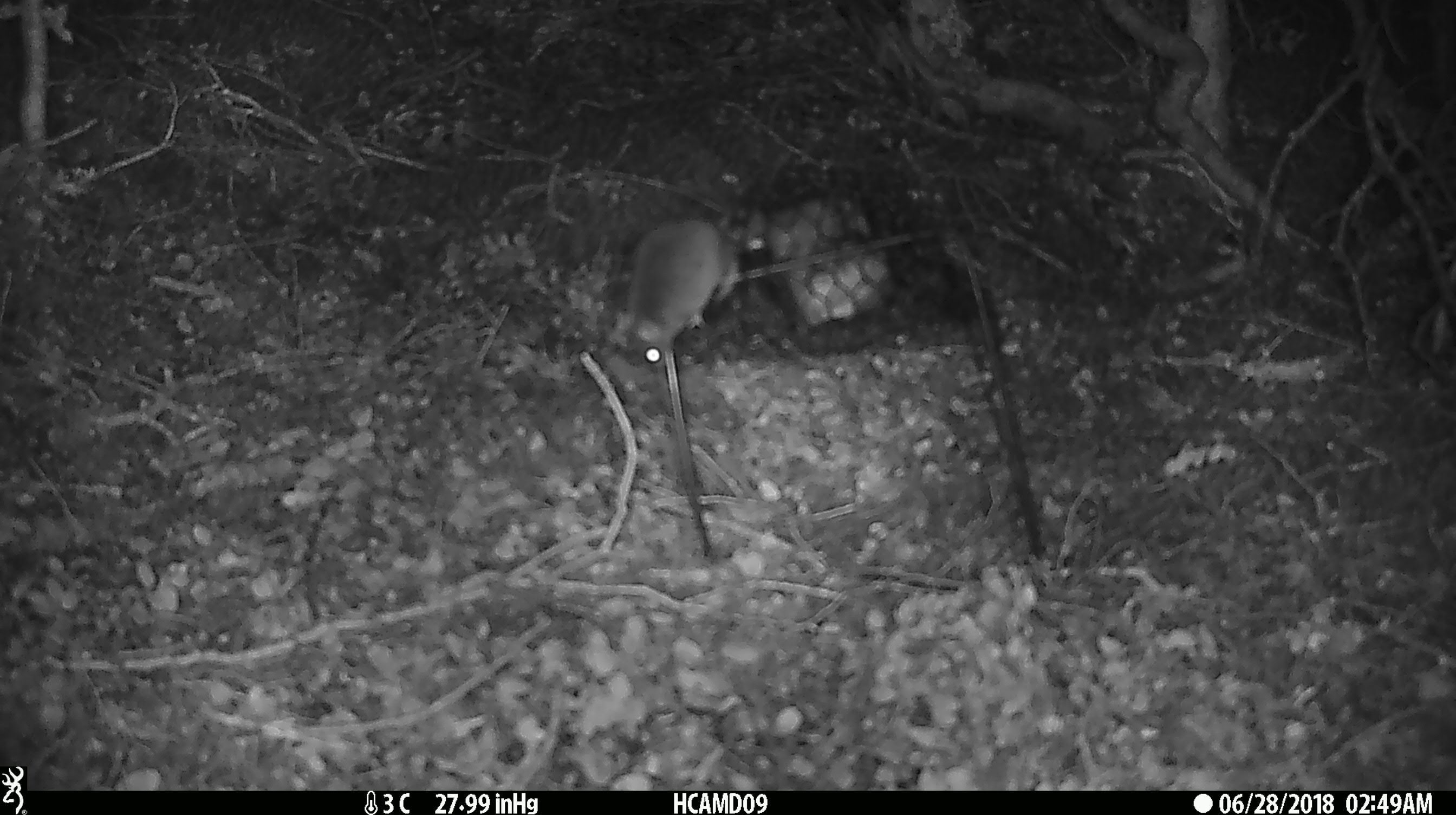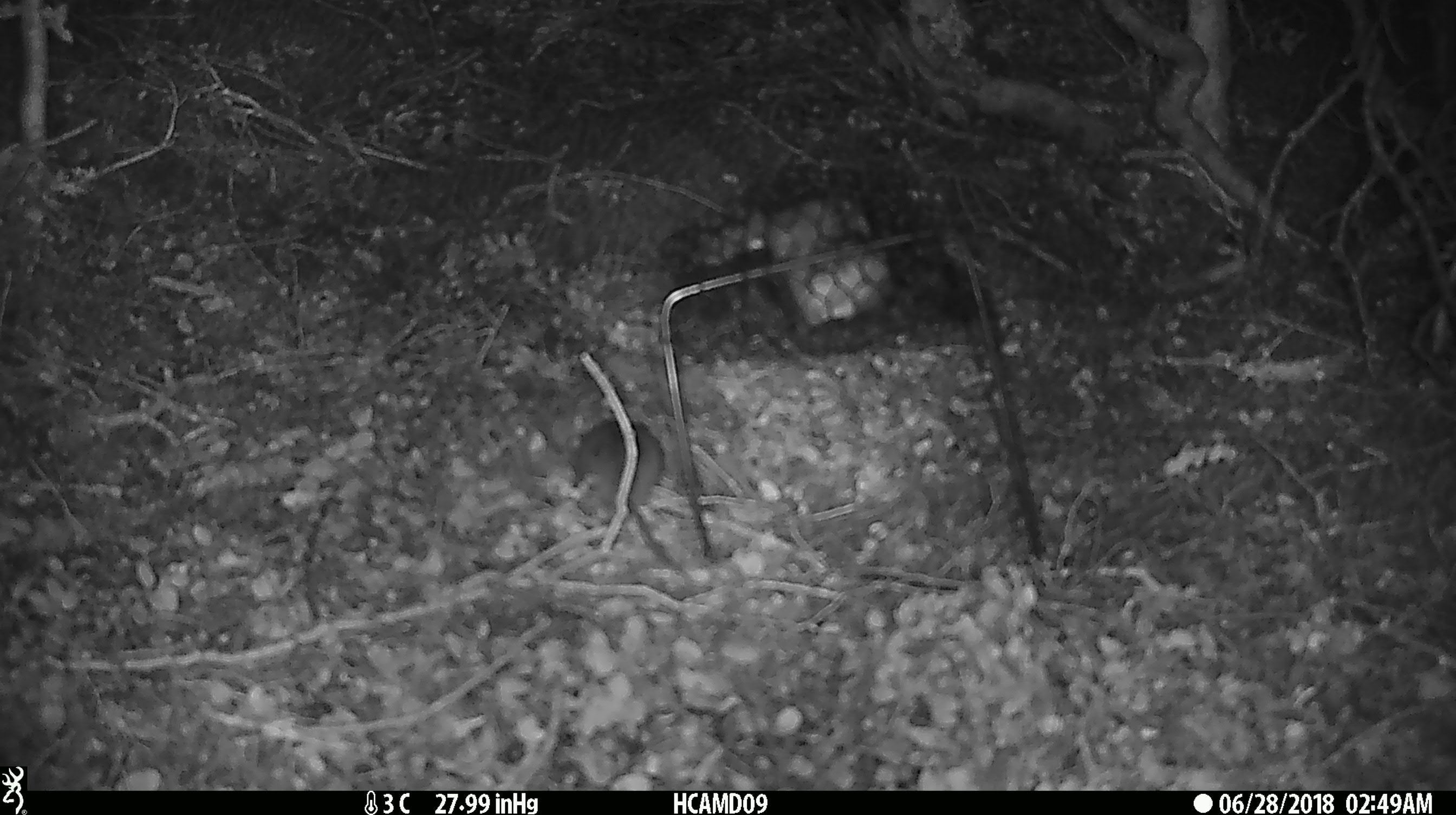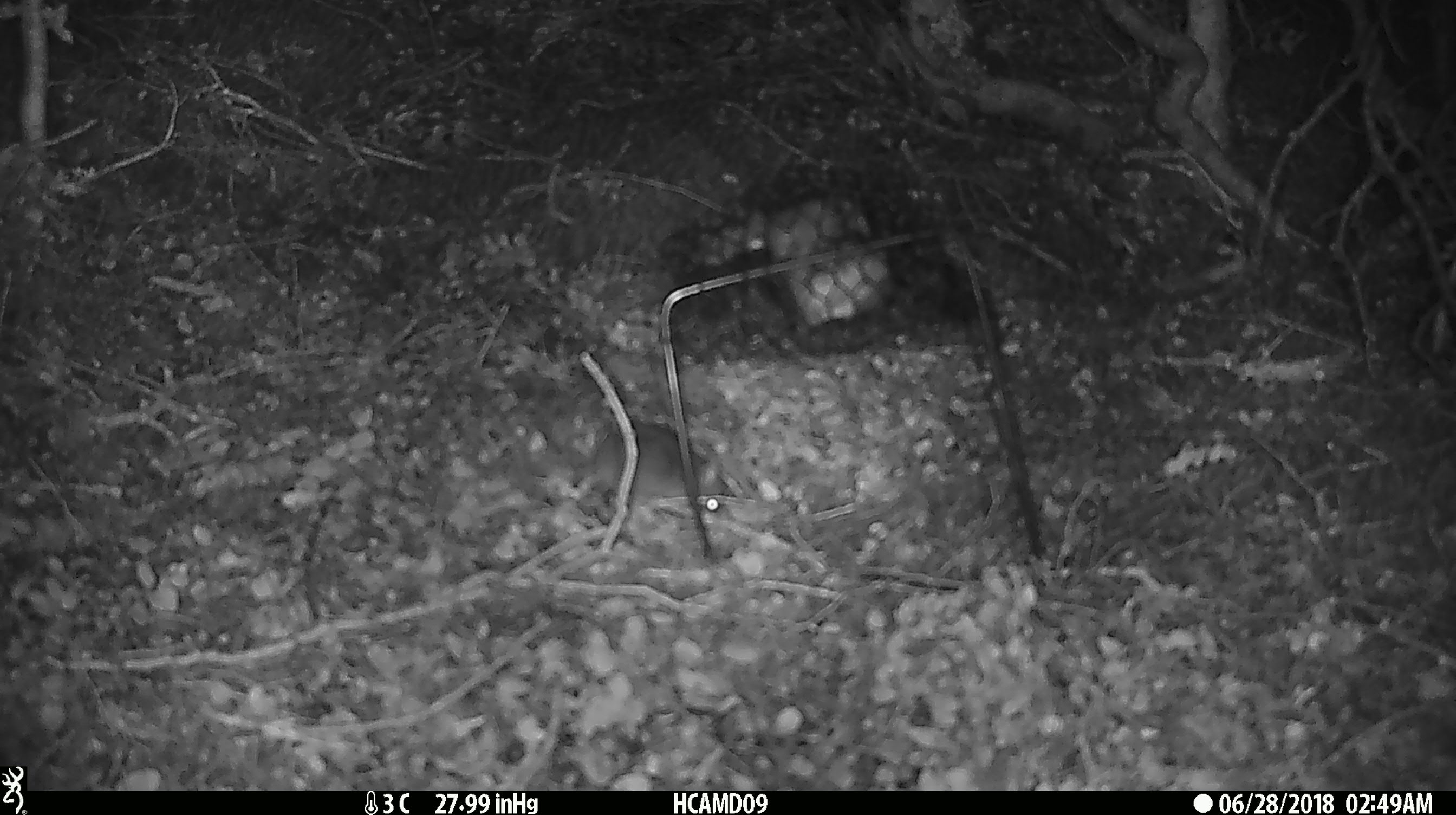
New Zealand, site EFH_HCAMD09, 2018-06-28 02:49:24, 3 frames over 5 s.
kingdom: Animalia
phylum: Chordata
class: Mammalia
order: Rodentia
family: Muridae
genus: Mus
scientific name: Mus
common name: mouse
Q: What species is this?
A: Mouse (Mus).